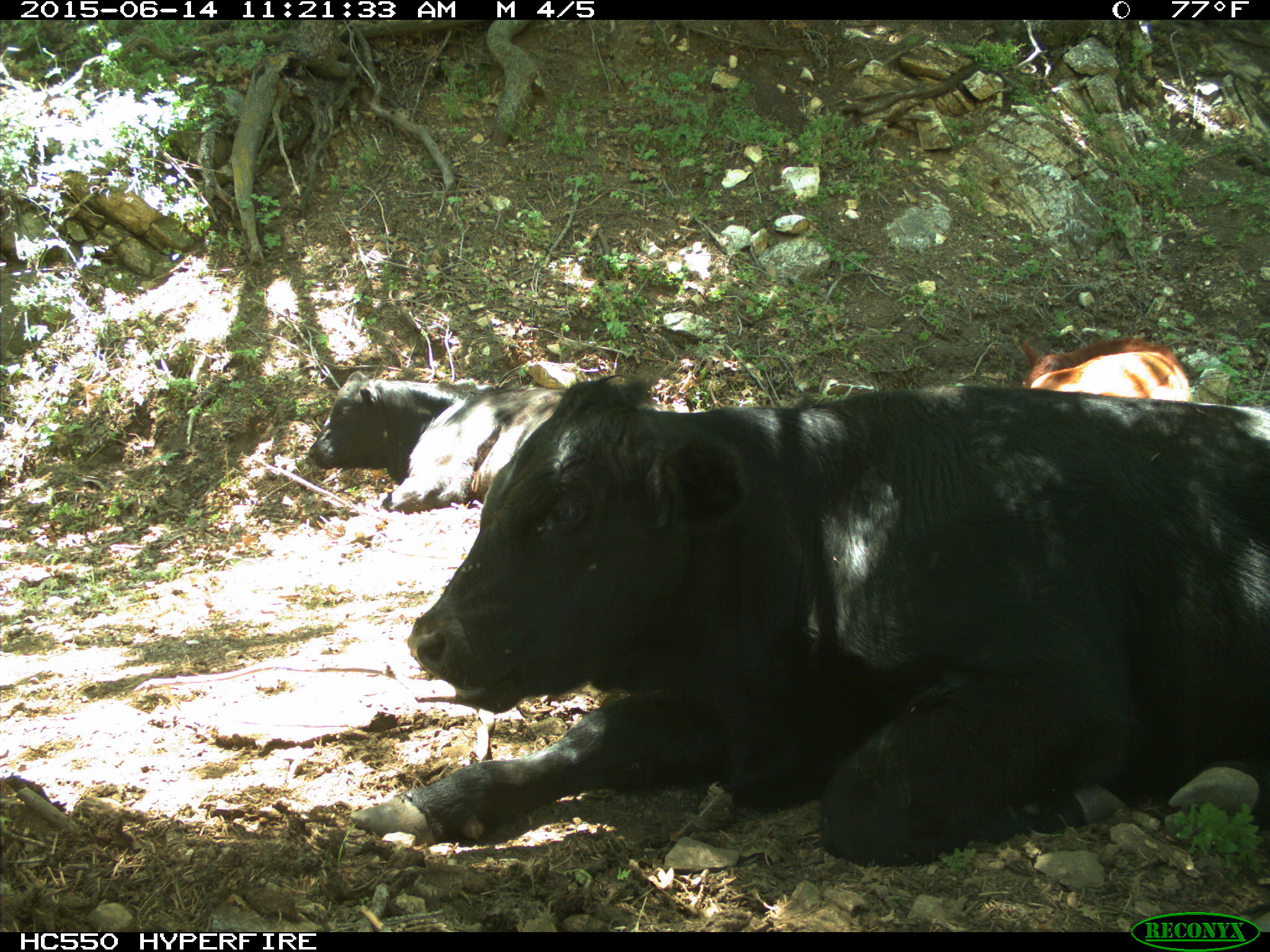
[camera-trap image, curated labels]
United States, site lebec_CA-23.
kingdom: Animalia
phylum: Chordata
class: Mammalia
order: Artiodactyla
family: Bovidae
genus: Bos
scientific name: Bos taurus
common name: domestic cow